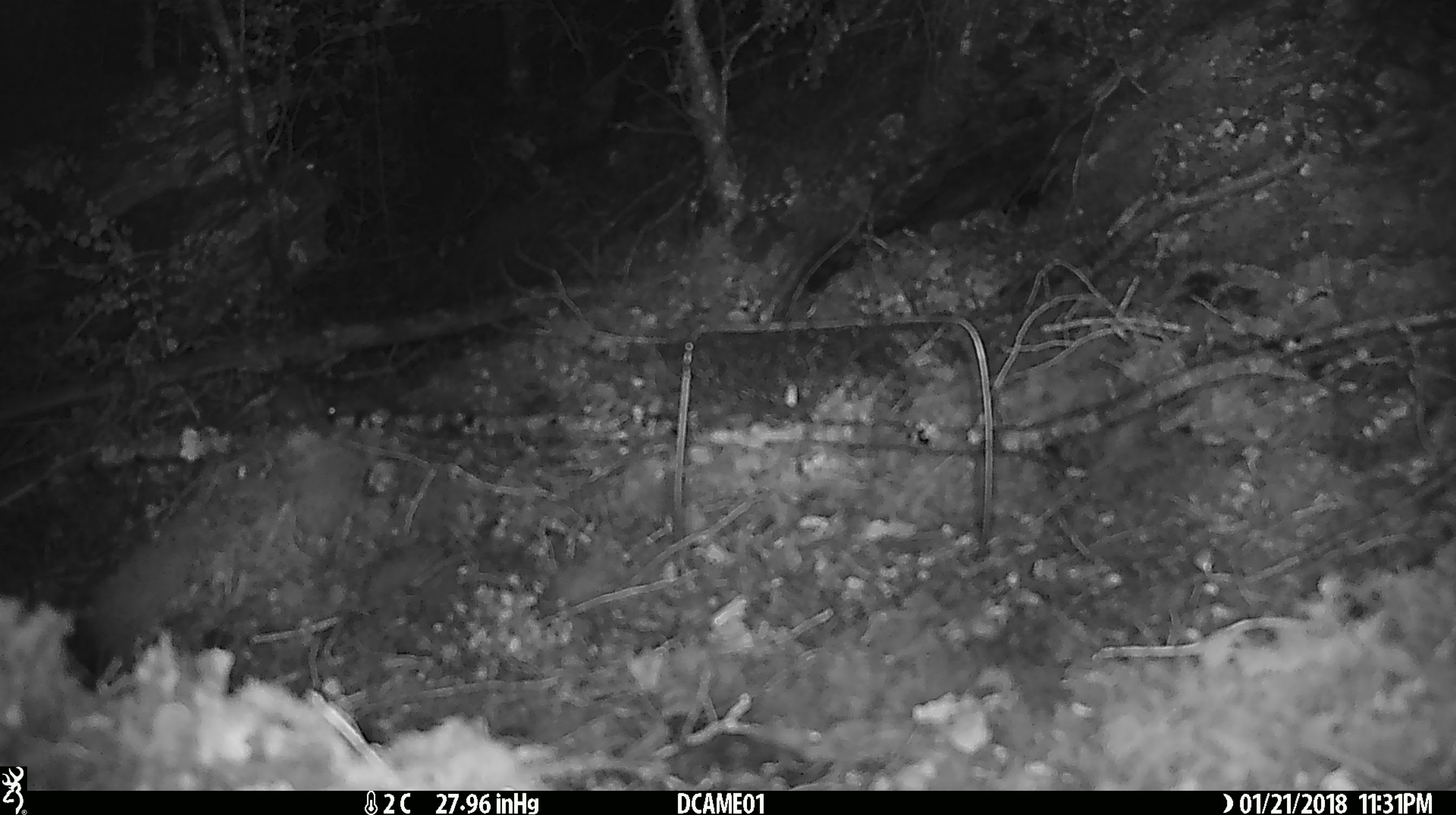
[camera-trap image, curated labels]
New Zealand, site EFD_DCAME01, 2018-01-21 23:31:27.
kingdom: Animalia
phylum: Chordata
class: Mammalia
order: Rodentia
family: Muridae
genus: Mus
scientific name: Mus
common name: mouse